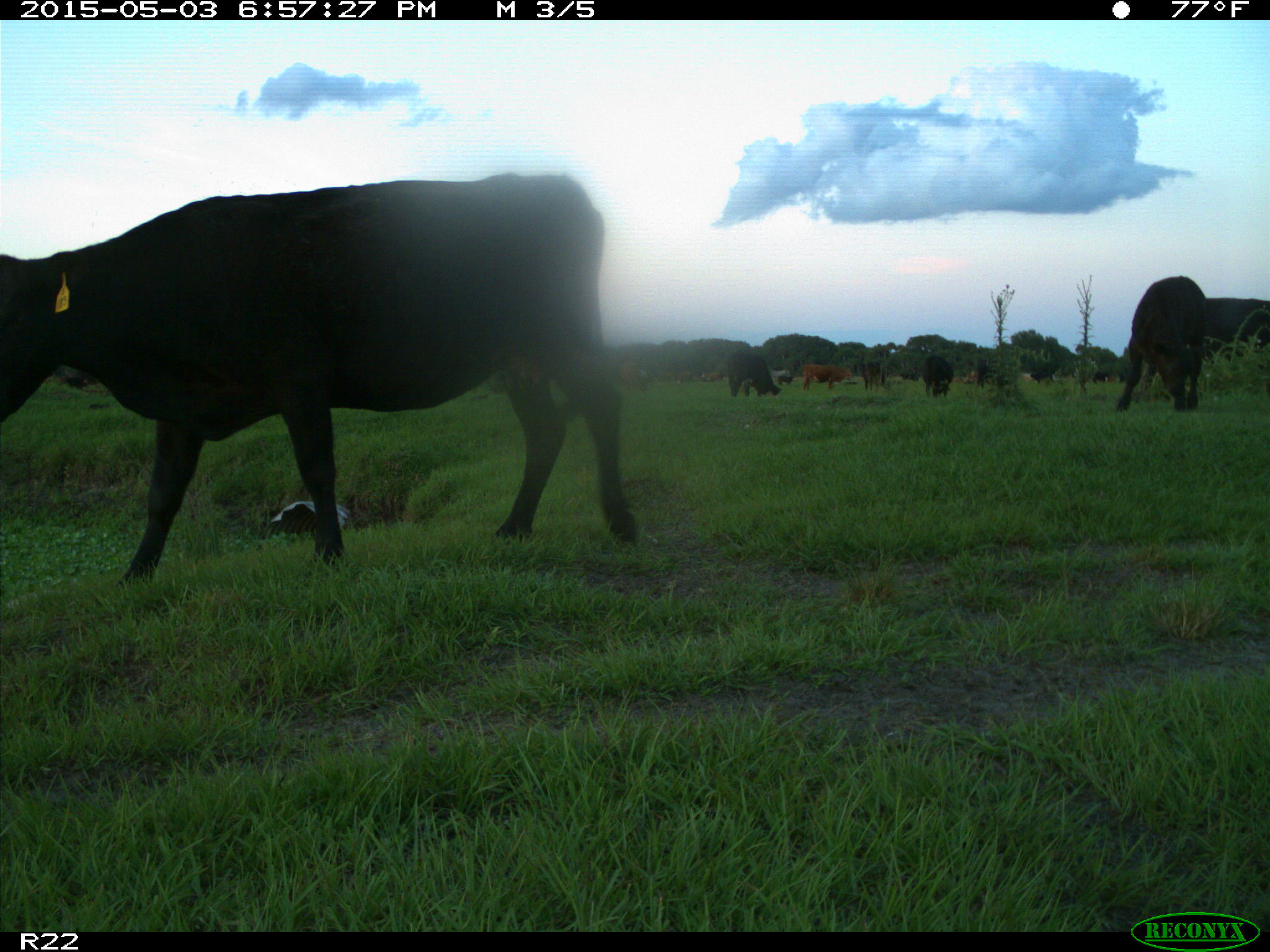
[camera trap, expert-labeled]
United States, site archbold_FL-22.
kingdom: Animalia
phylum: Chordata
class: Mammalia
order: Artiodactyla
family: Bovidae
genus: Bos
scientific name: Bos taurus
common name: domestic cow